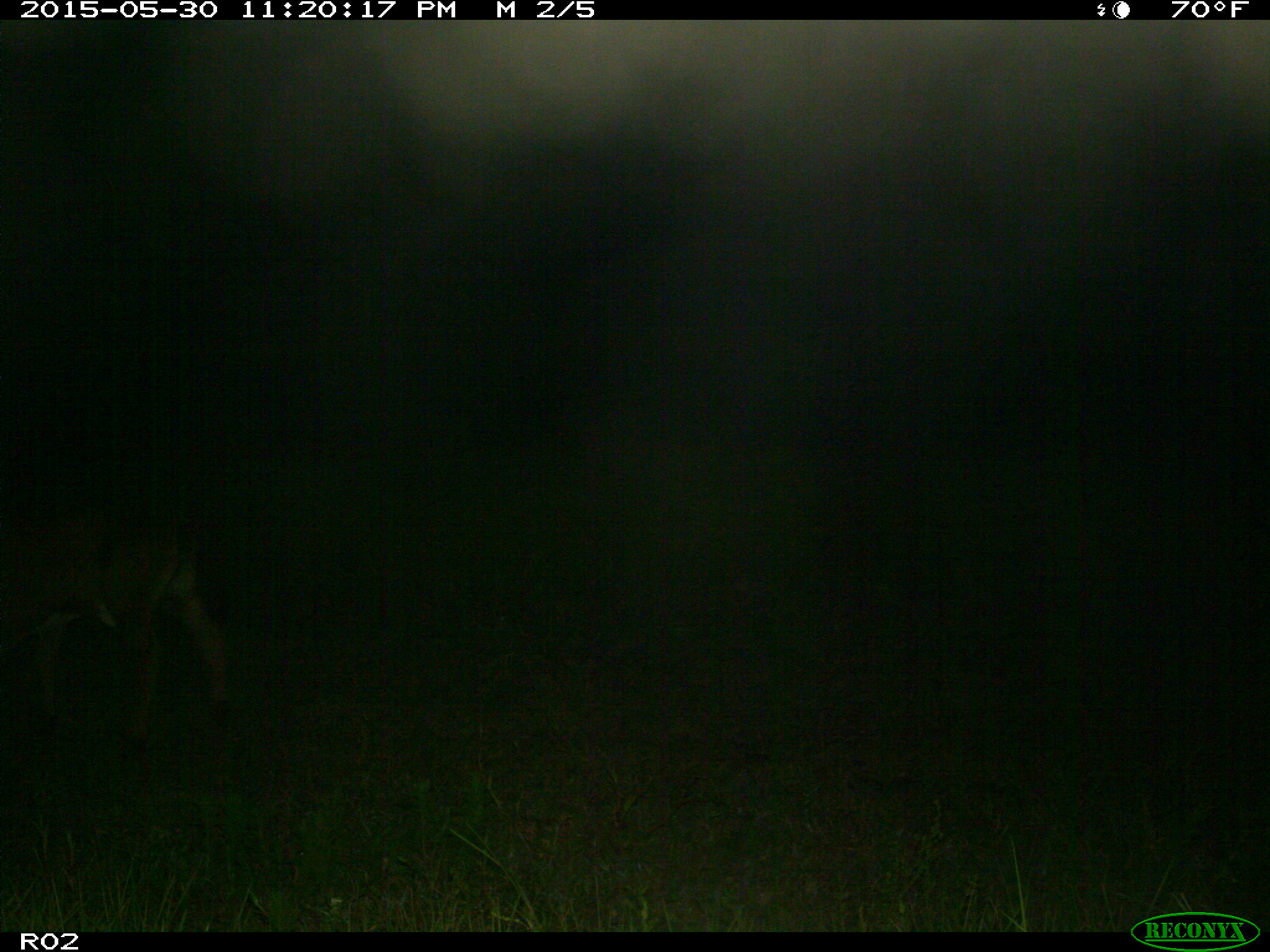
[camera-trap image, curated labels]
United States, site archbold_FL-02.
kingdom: Animalia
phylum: Chordata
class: Mammalia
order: Artiodactyla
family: Bovidae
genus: Bos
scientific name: Bos taurus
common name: domestic cow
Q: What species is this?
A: Bos taurus (domestic cow).